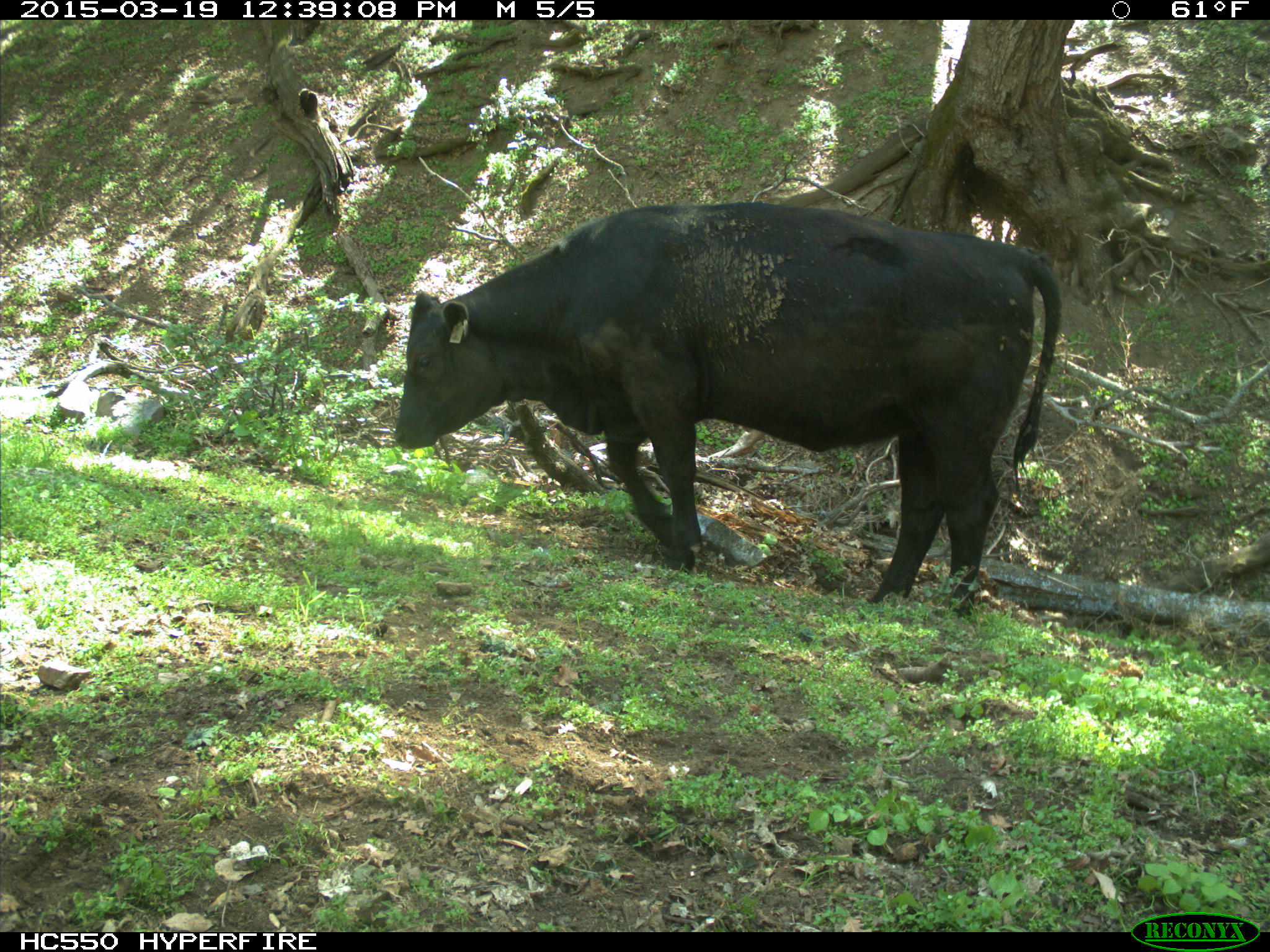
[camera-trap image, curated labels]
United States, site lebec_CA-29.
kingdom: Animalia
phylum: Chordata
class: Mammalia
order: Artiodactyla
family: Bovidae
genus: Bos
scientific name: Bos taurus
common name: domestic cow